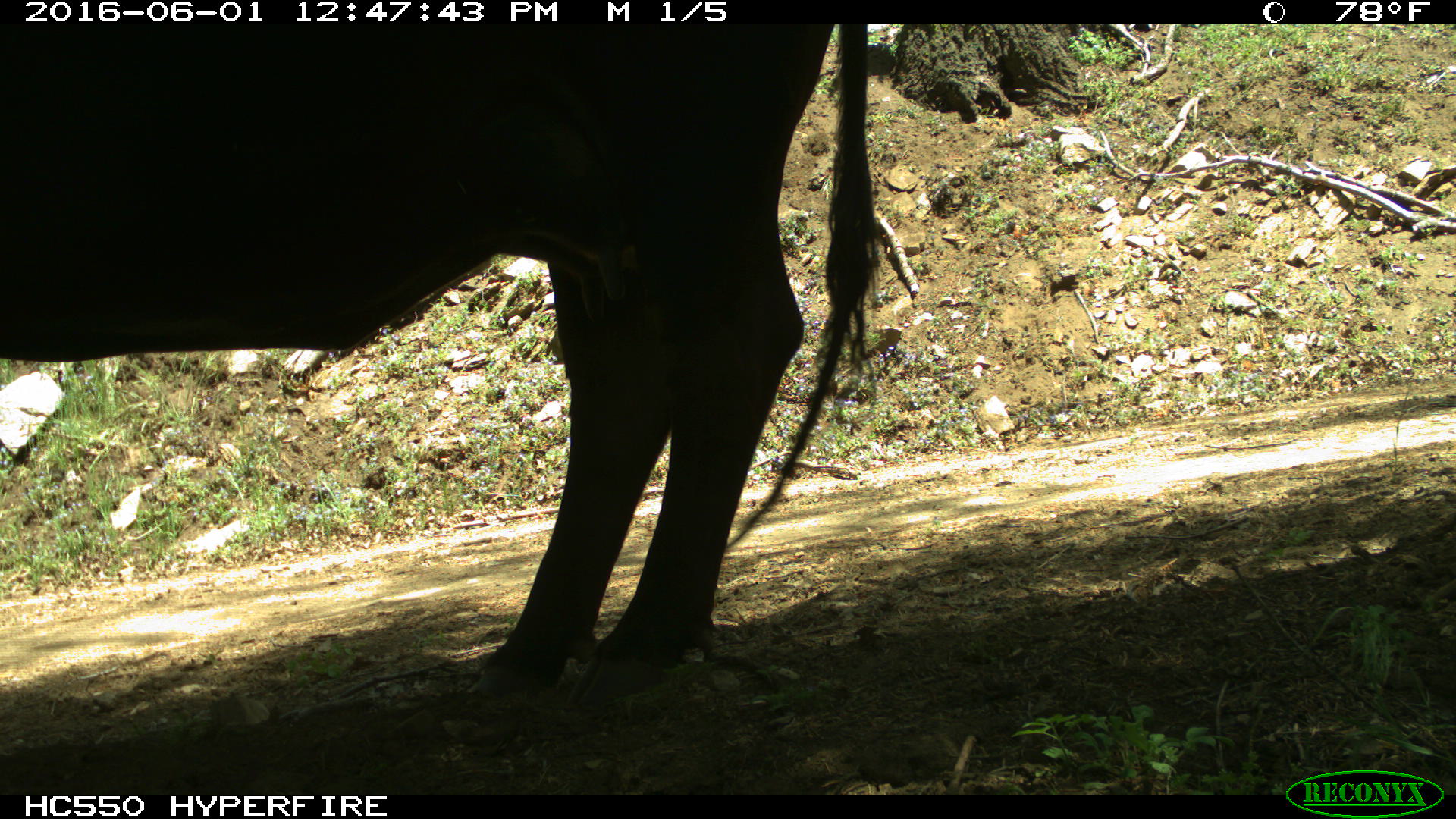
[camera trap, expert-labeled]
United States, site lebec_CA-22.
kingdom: Animalia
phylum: Chordata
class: Mammalia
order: Artiodactyla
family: Bovidae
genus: Bos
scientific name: Bos taurus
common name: domestic cow